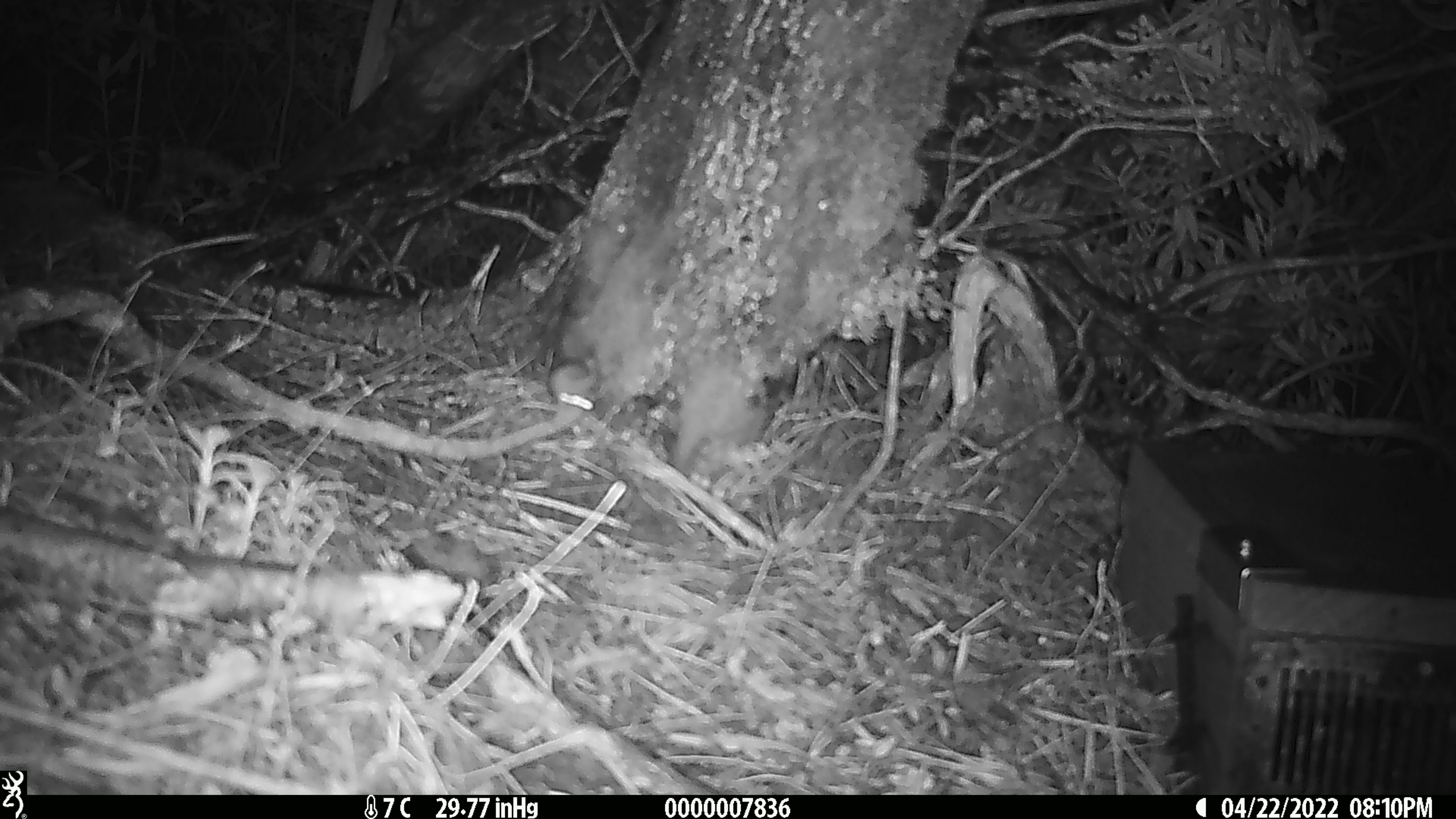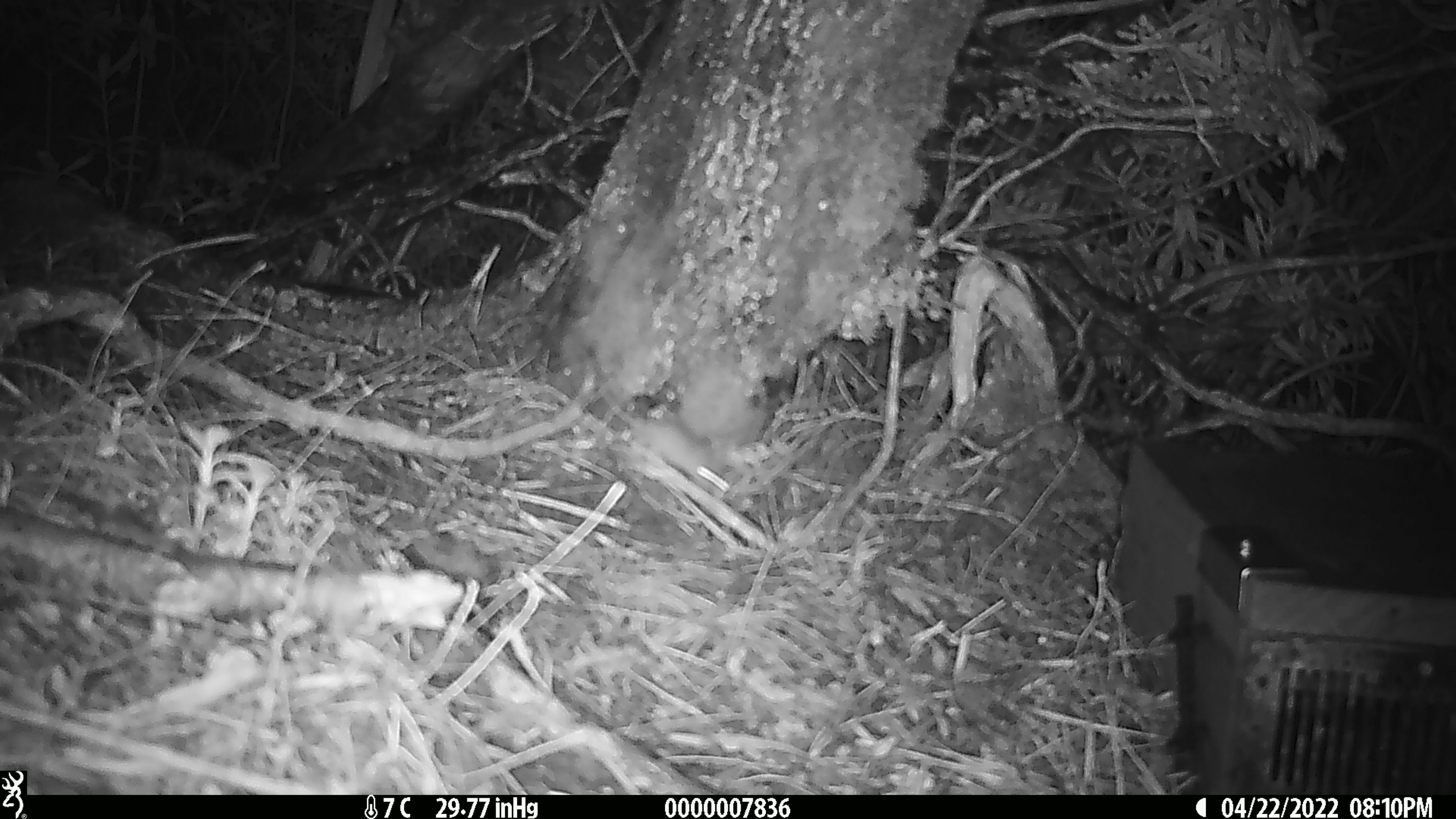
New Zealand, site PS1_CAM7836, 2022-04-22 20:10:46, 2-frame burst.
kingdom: Animalia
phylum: Chordata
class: Mammalia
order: Rodentia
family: Muridae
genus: Mus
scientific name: Mus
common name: mouse